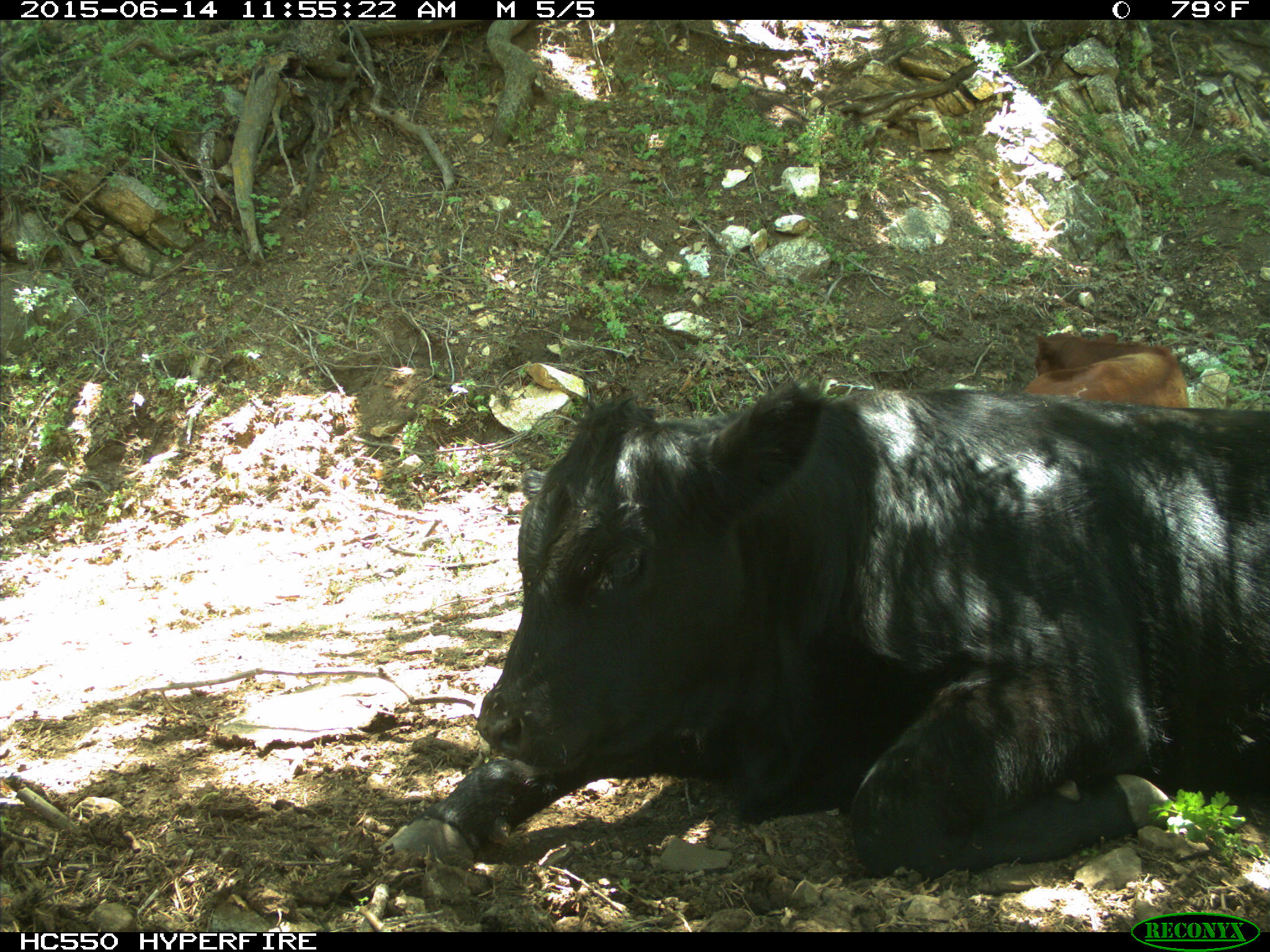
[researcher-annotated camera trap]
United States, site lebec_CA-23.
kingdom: Animalia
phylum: Chordata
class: Mammalia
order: Artiodactyla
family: Bovidae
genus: Bos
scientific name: Bos taurus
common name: domestic cow